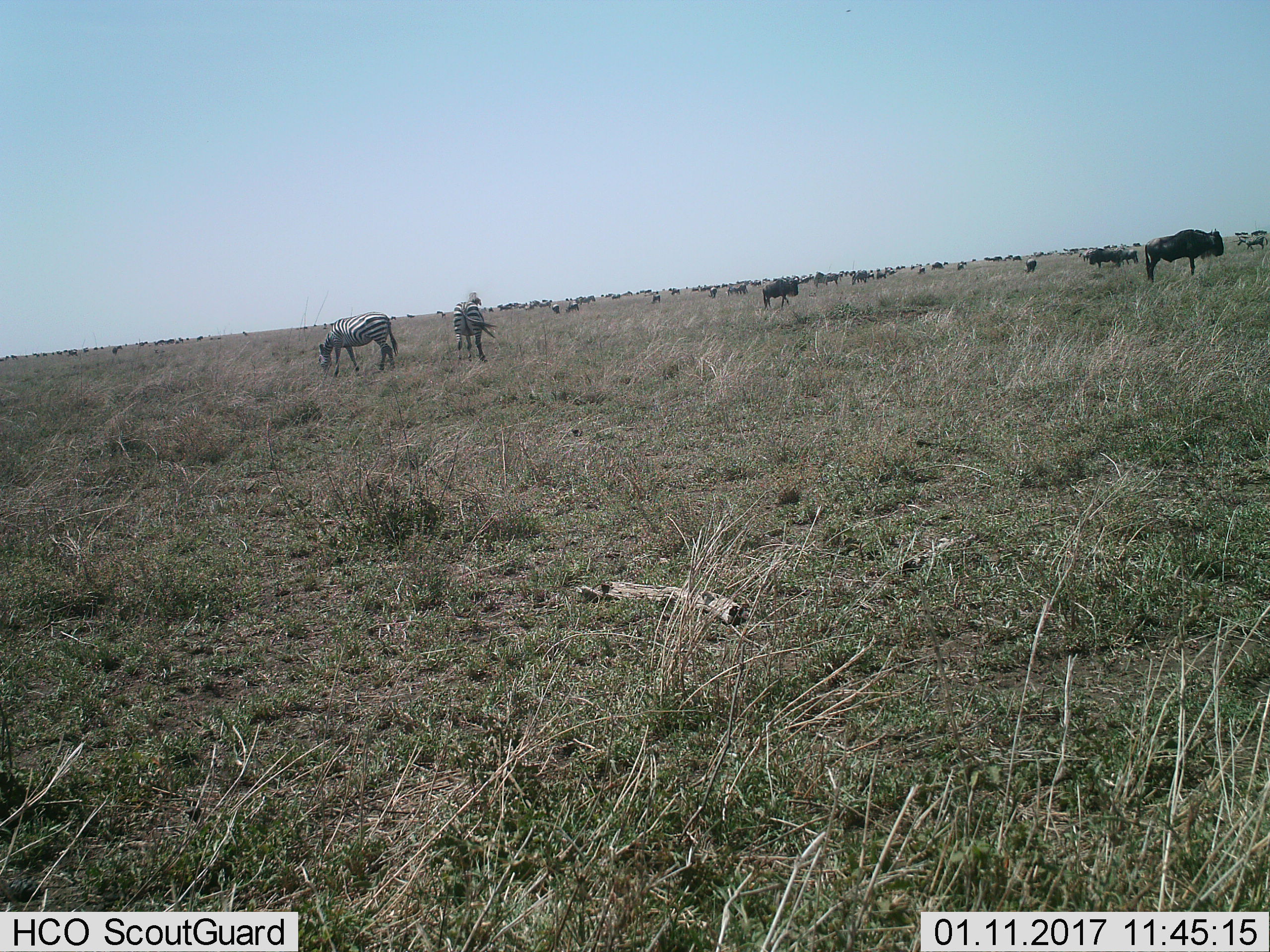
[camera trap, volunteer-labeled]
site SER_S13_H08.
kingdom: Animalia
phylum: Chordata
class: Mammalia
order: Artiodactyla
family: Bovidae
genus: Connochaetes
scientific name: Connochaetes taurinus taurinus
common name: blue wildebeest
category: wildebeestblue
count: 51+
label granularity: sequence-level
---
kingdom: Animalia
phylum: Chordata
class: Mammalia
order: Perissodactyla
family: Equidae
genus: Equus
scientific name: Equus quagga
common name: plains zebra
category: zebraplains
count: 2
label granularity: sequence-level